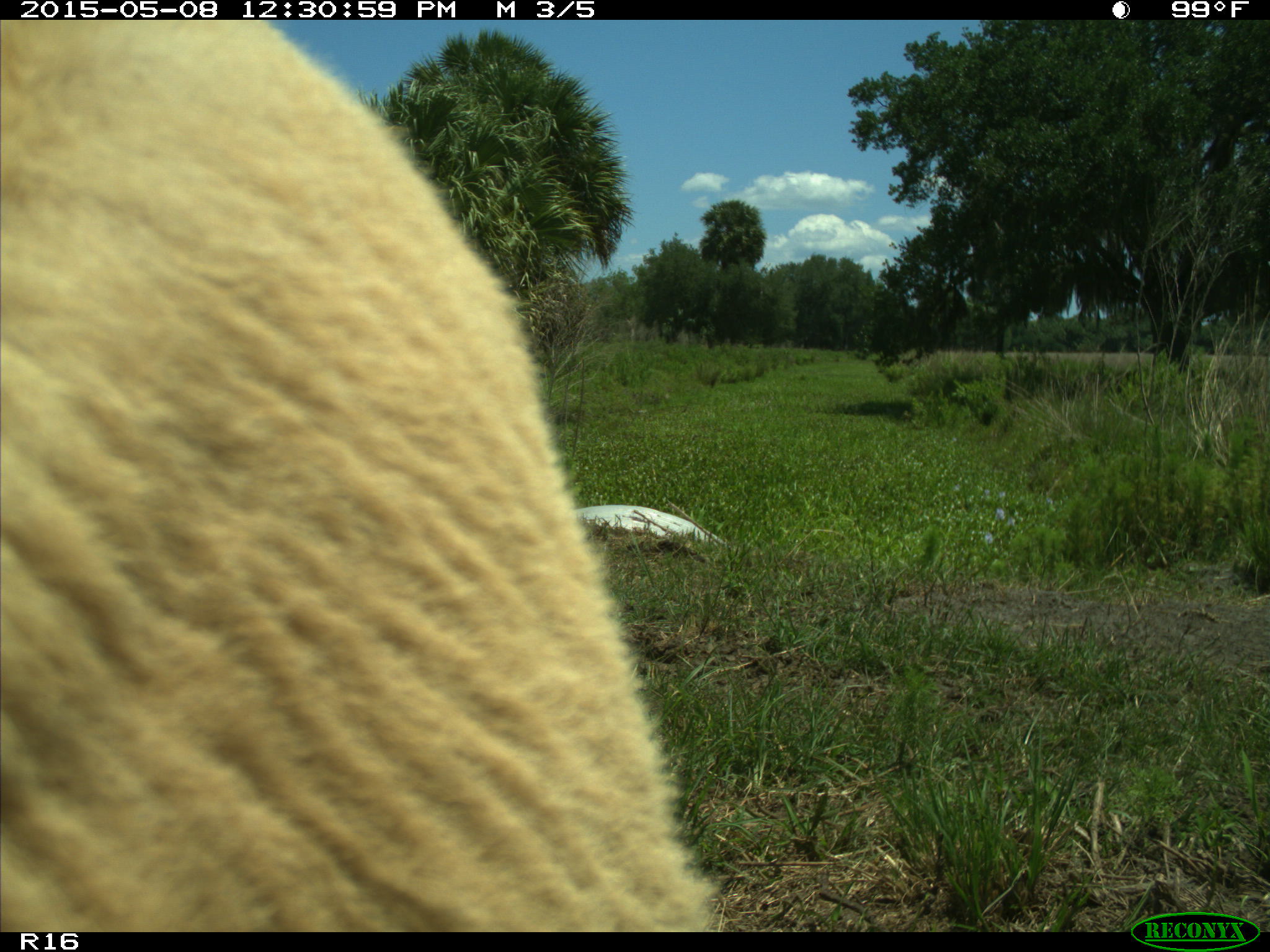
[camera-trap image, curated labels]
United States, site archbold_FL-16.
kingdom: Animalia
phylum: Chordata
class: Mammalia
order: Artiodactyla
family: Bovidae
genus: Bos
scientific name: Bos taurus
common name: domestic cow